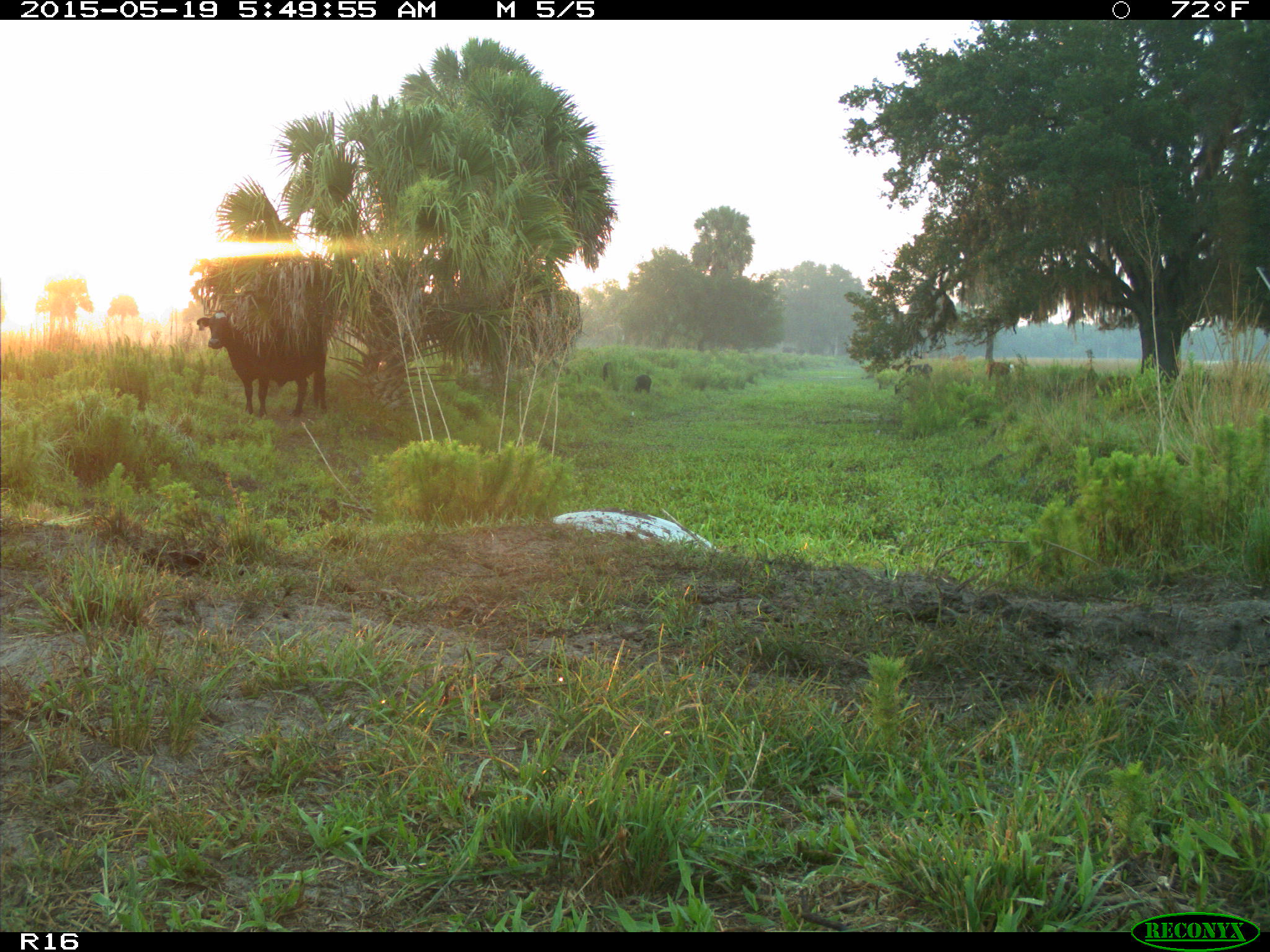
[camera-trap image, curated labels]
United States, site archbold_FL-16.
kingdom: Animalia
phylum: Chordata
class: Mammalia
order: Artiodactyla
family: Suidae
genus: Sus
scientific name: Sus scrofa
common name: wild boar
Sus scrofa (wild boar).